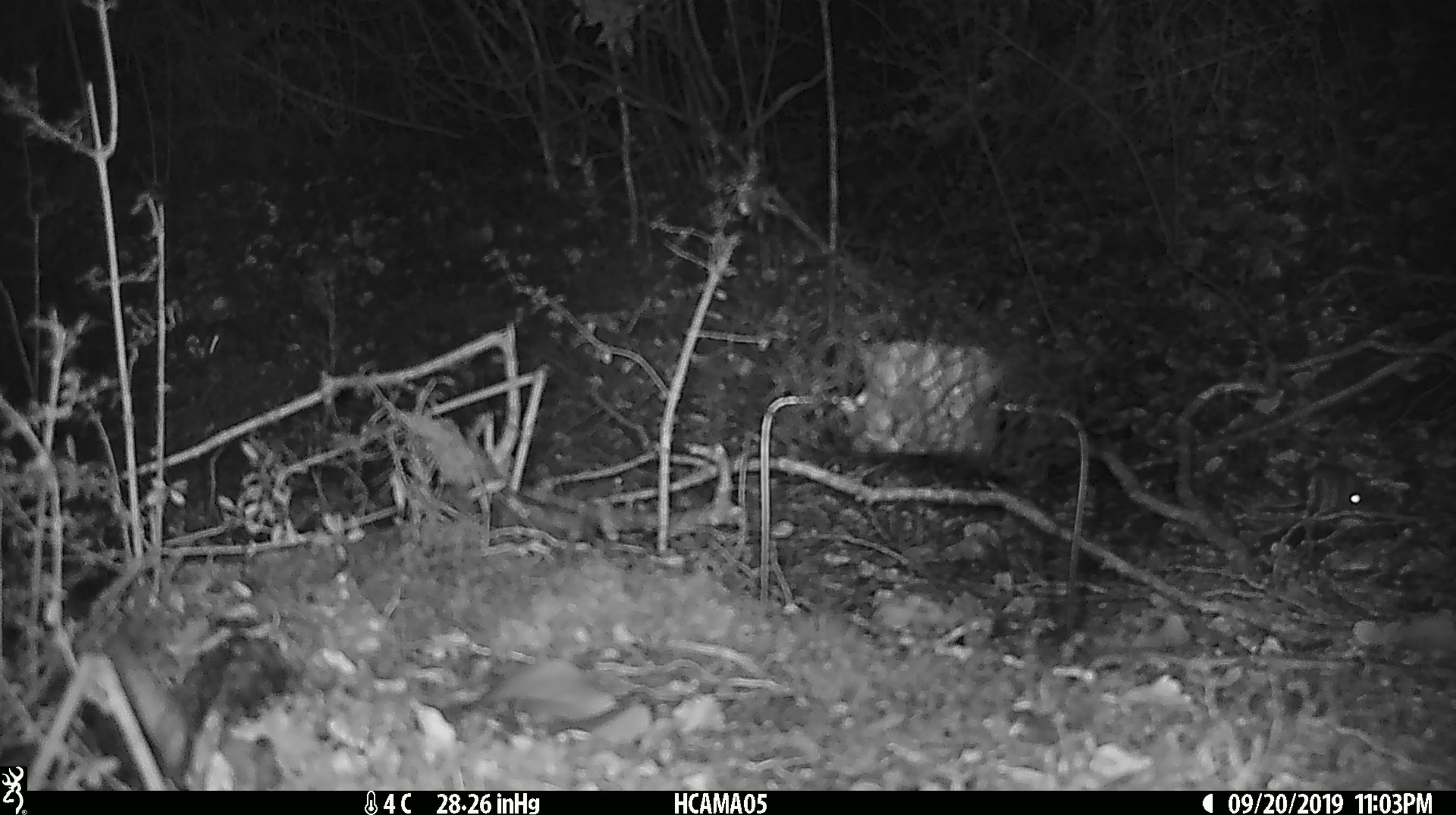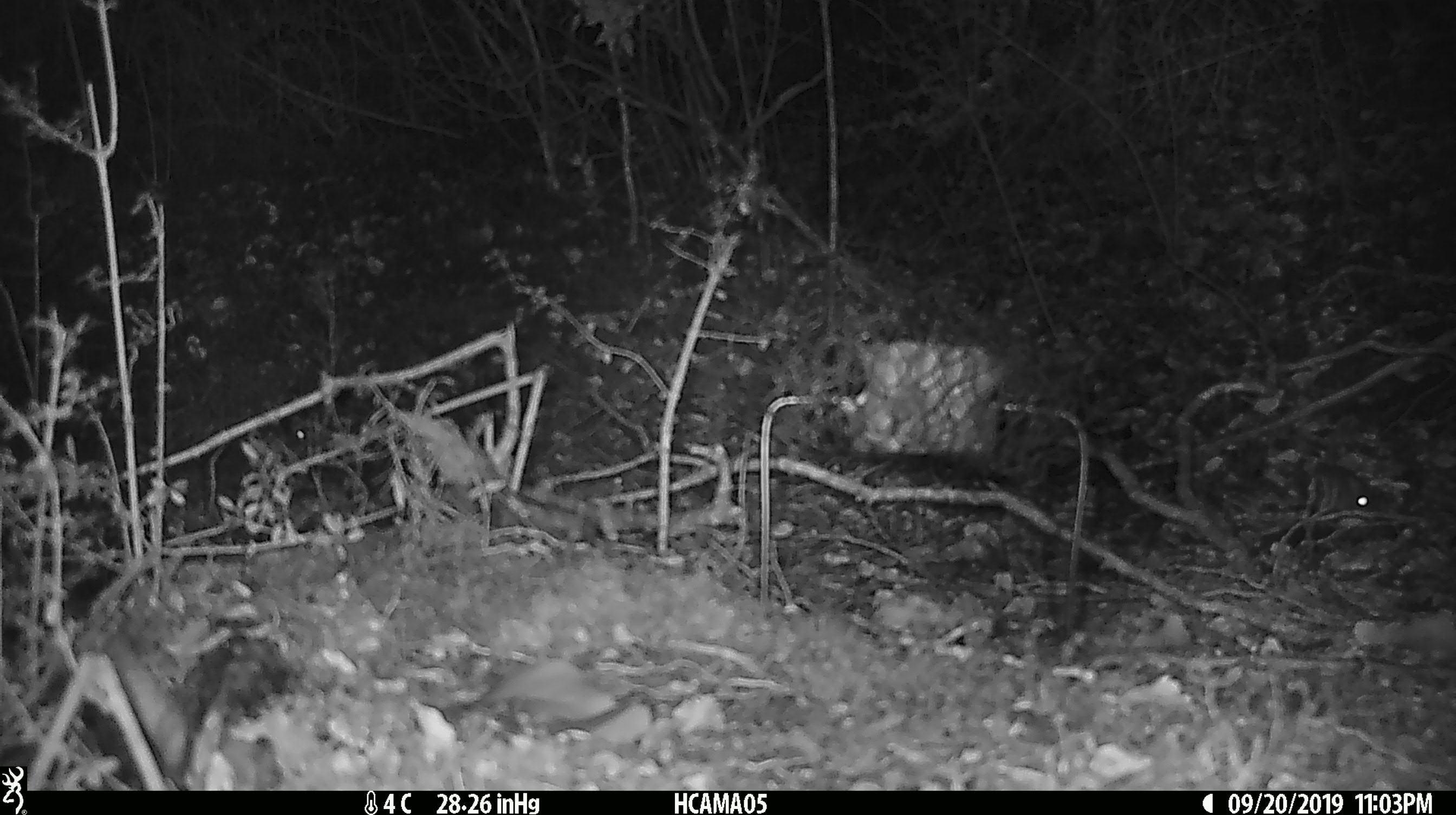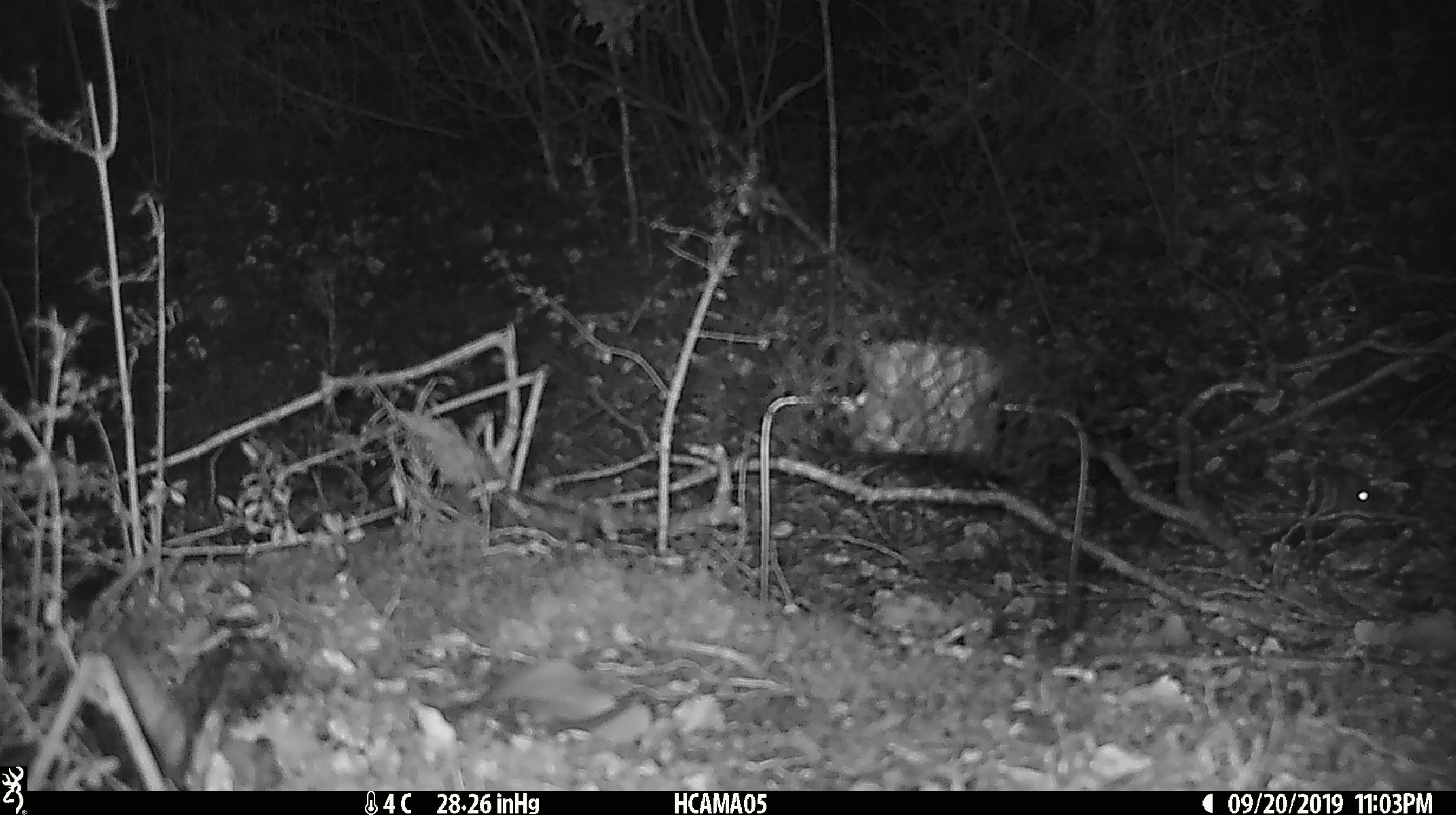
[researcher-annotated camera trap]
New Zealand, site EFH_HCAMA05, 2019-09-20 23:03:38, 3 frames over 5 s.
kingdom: Animalia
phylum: Chordata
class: Mammalia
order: Rodentia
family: Muridae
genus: Mus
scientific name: Mus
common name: mouse